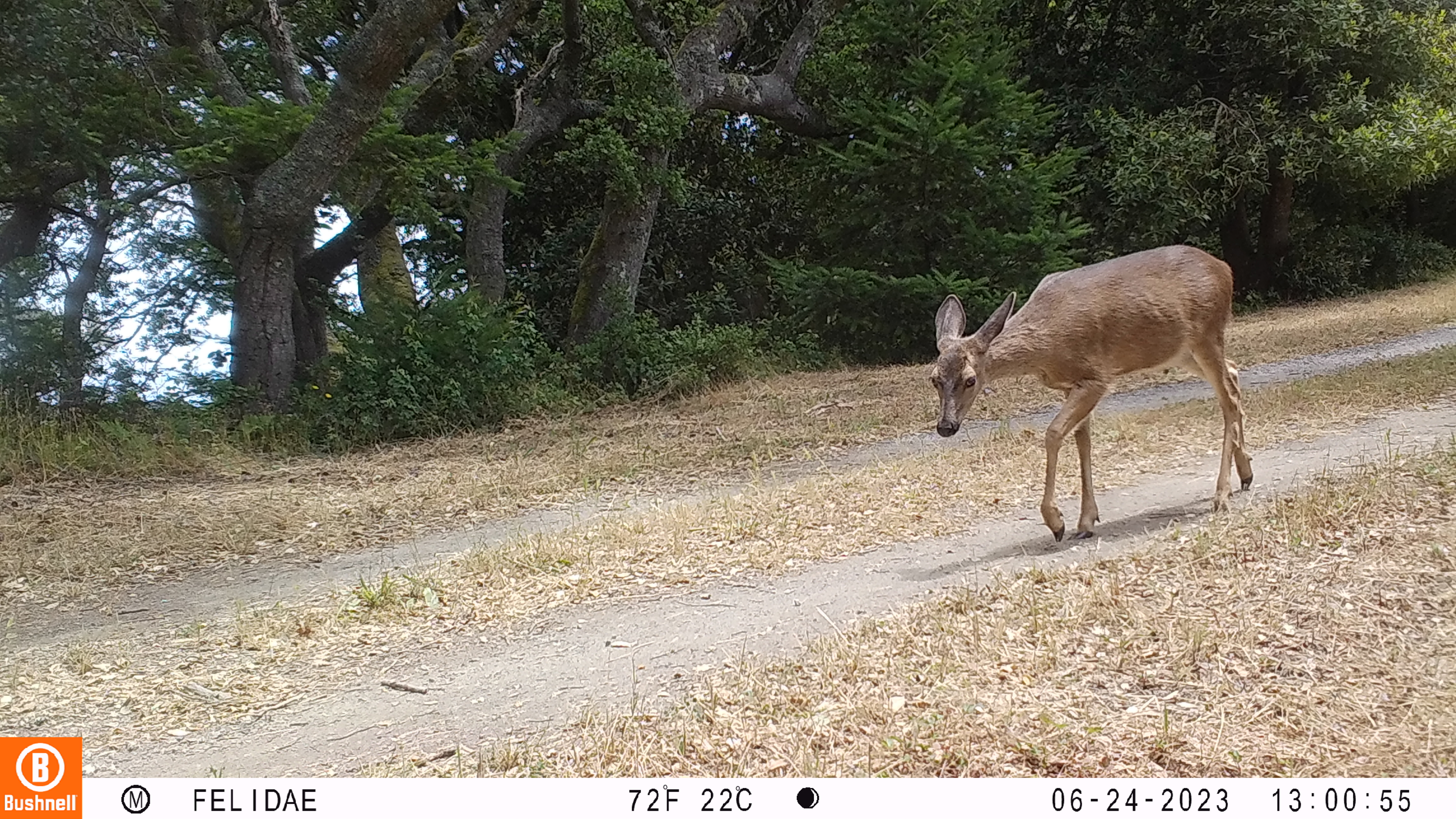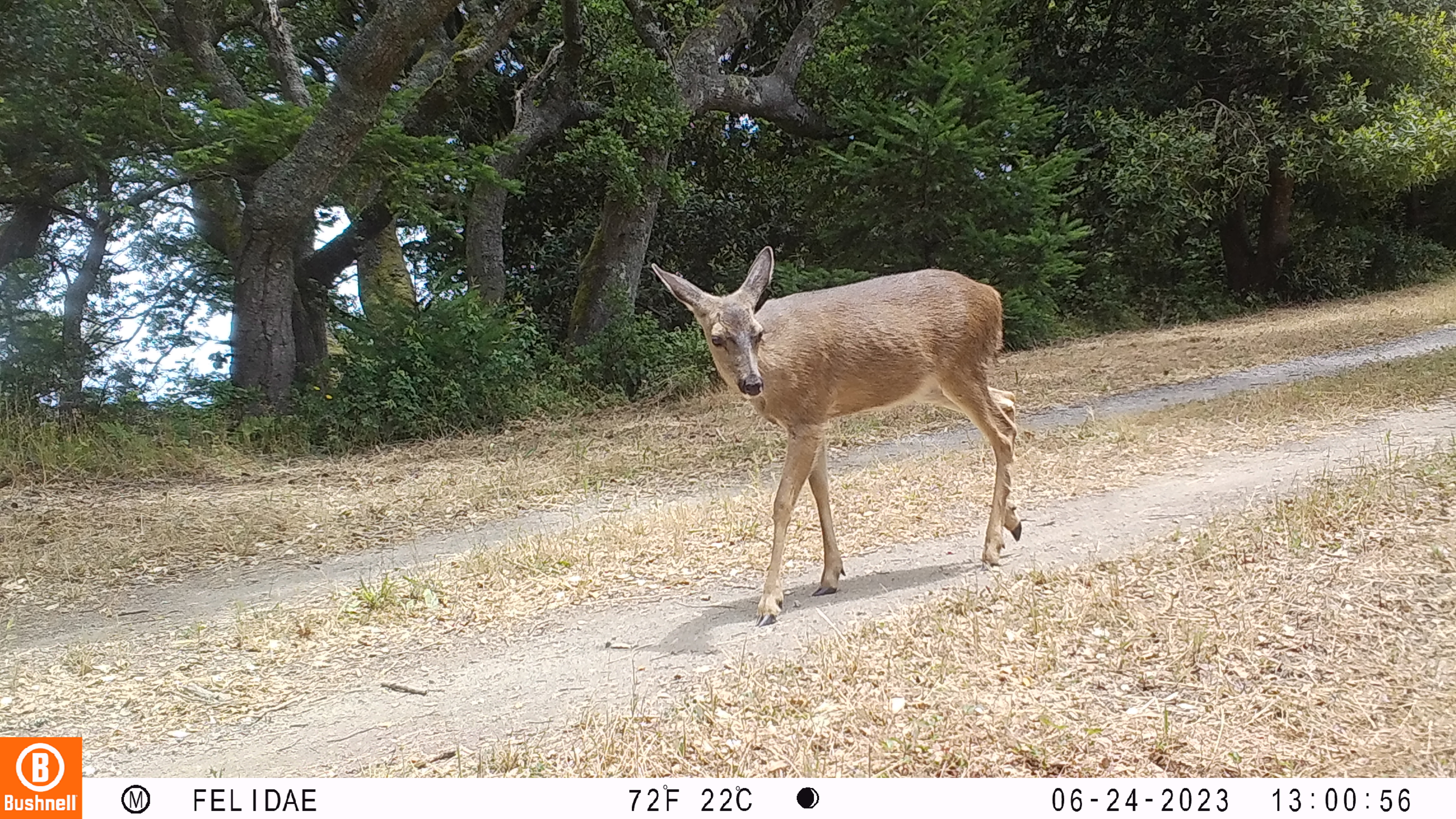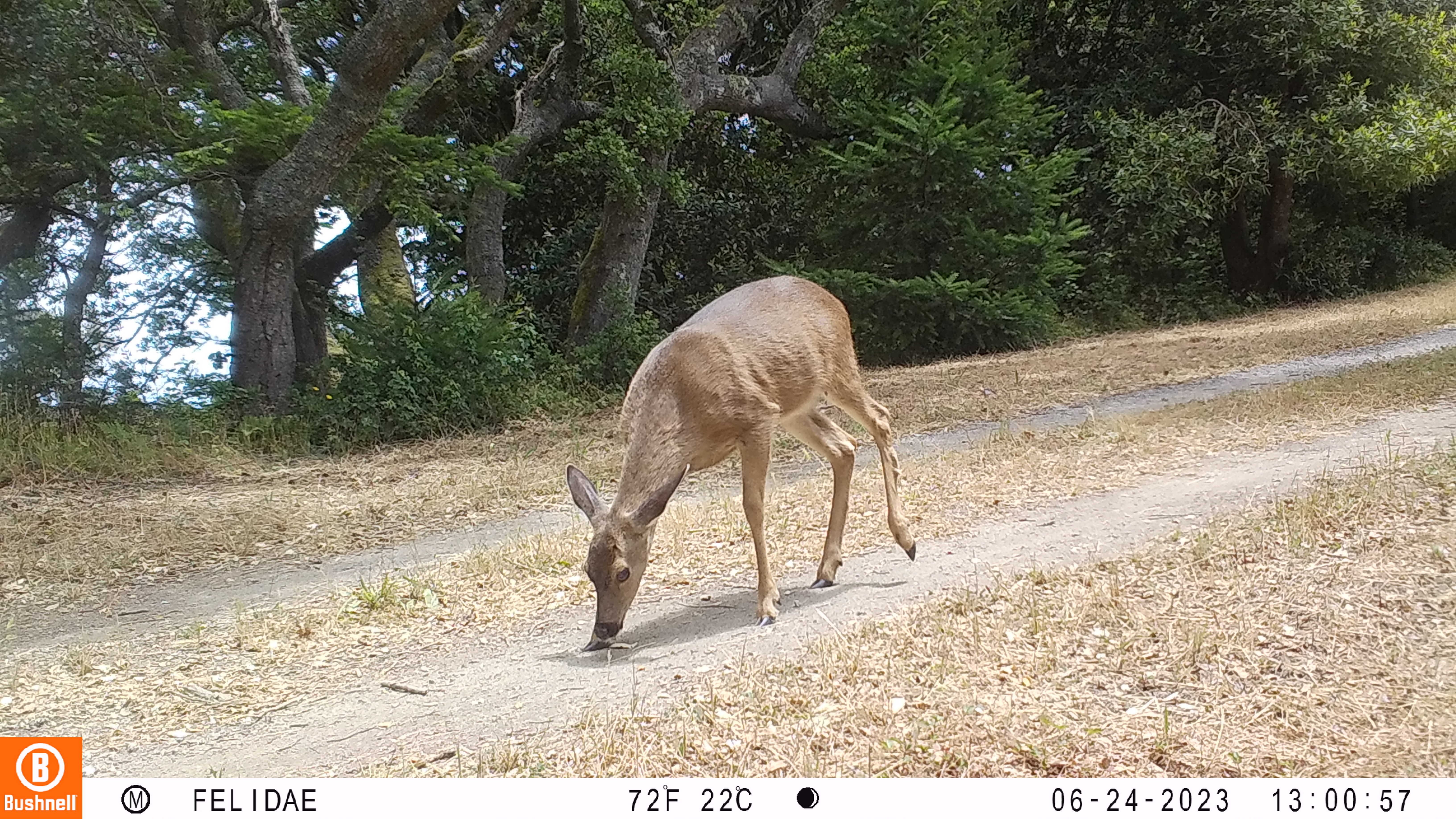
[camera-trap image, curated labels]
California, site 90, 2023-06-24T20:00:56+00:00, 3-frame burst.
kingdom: Animalia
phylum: Chordata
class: Mammalia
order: Artiodactyla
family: Cervidae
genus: Odocoileus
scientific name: Odocoileus hemionus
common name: mule deer